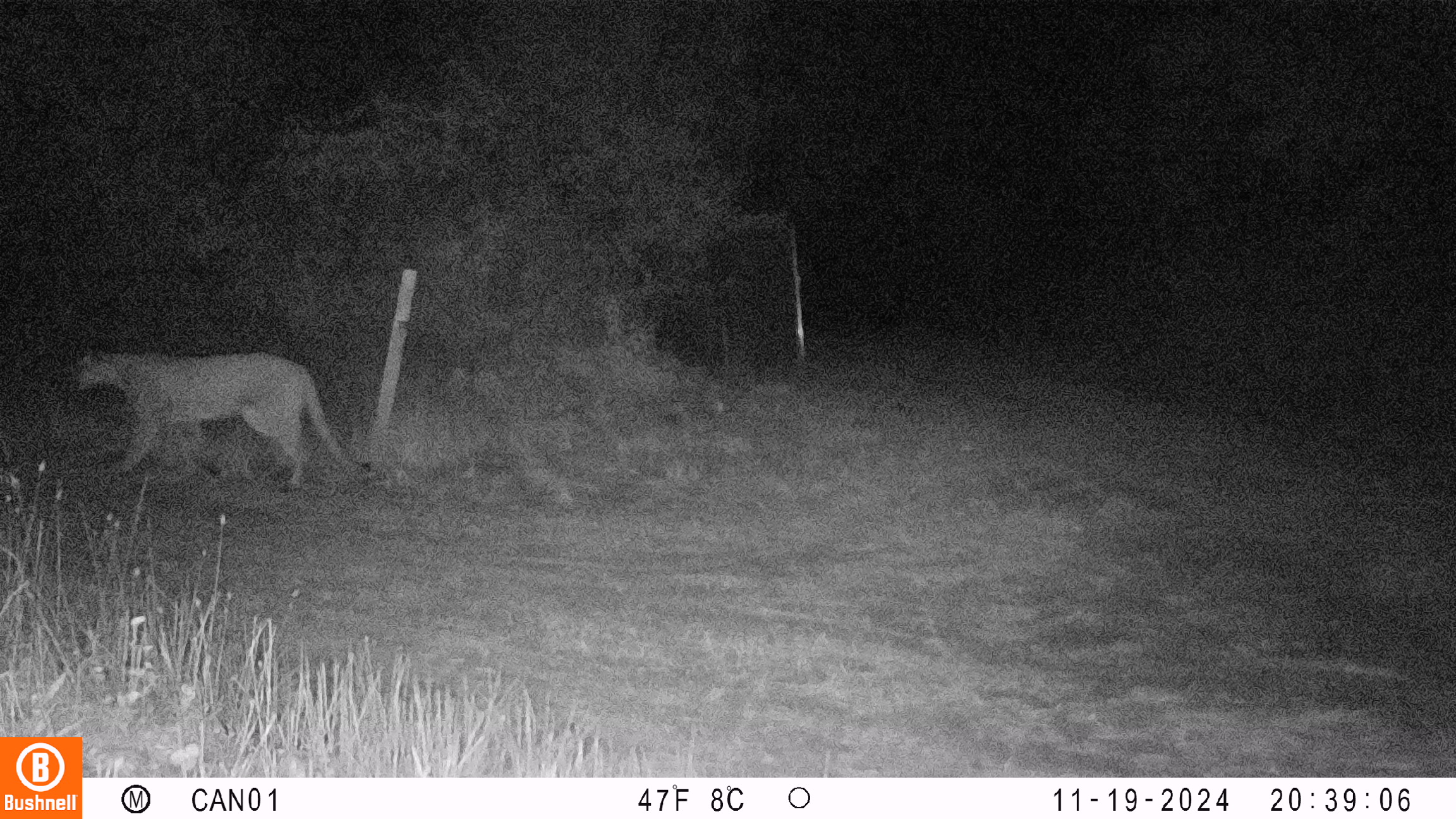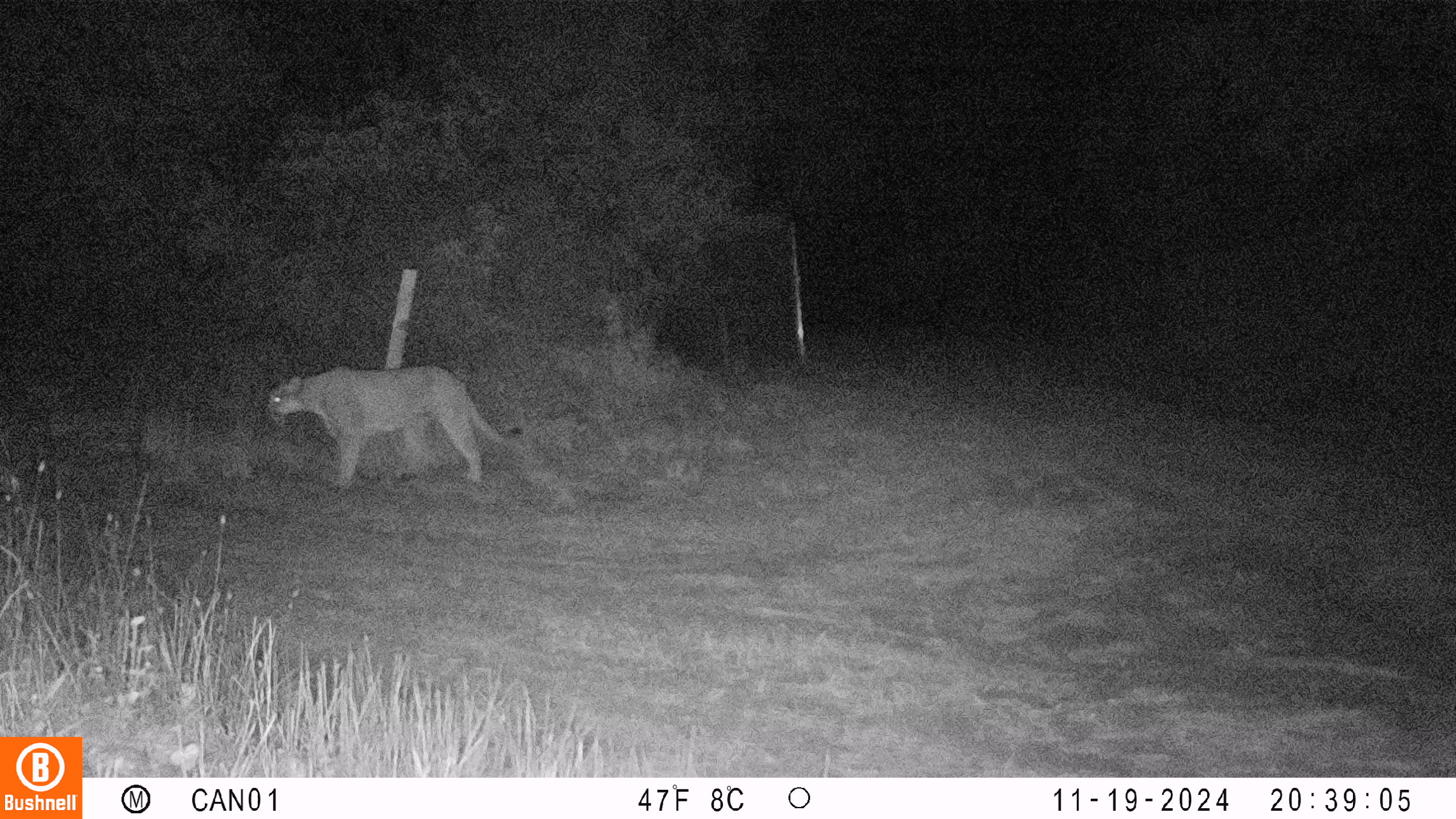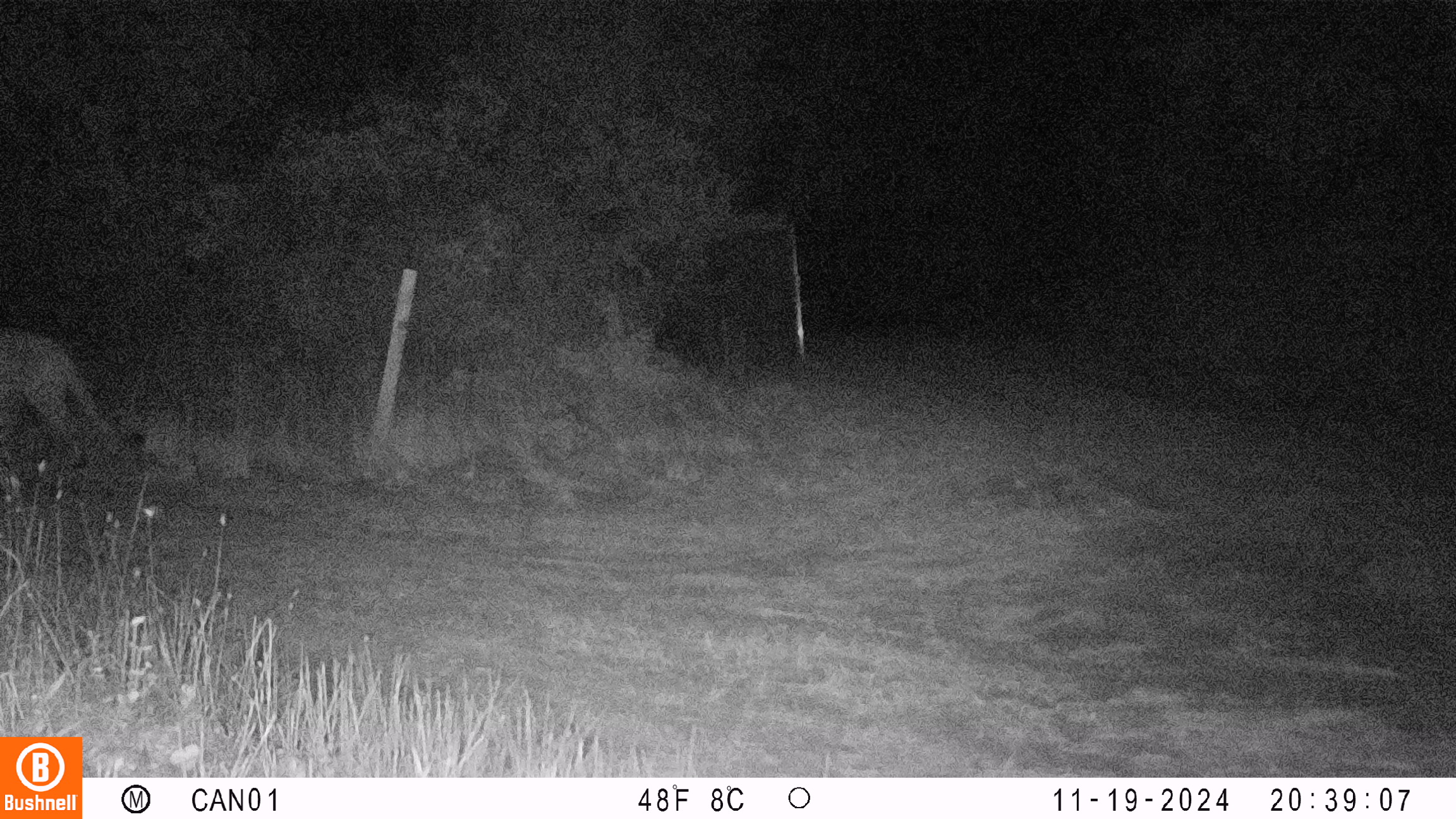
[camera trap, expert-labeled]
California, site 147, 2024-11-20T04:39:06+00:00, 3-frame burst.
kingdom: Animalia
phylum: Chordata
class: Mammalia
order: Carnivora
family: Felidae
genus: Puma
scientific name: Puma concolor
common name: puma